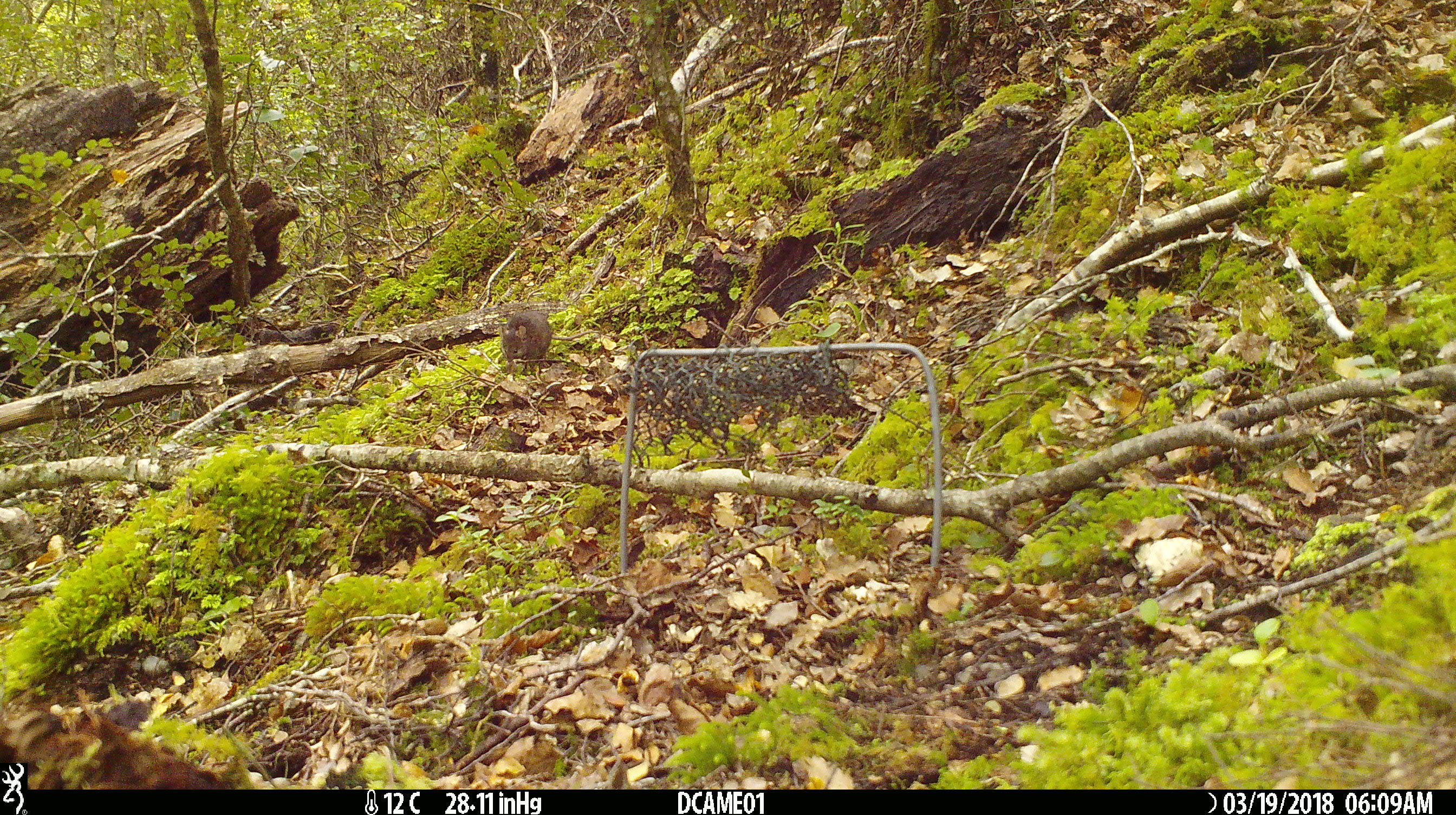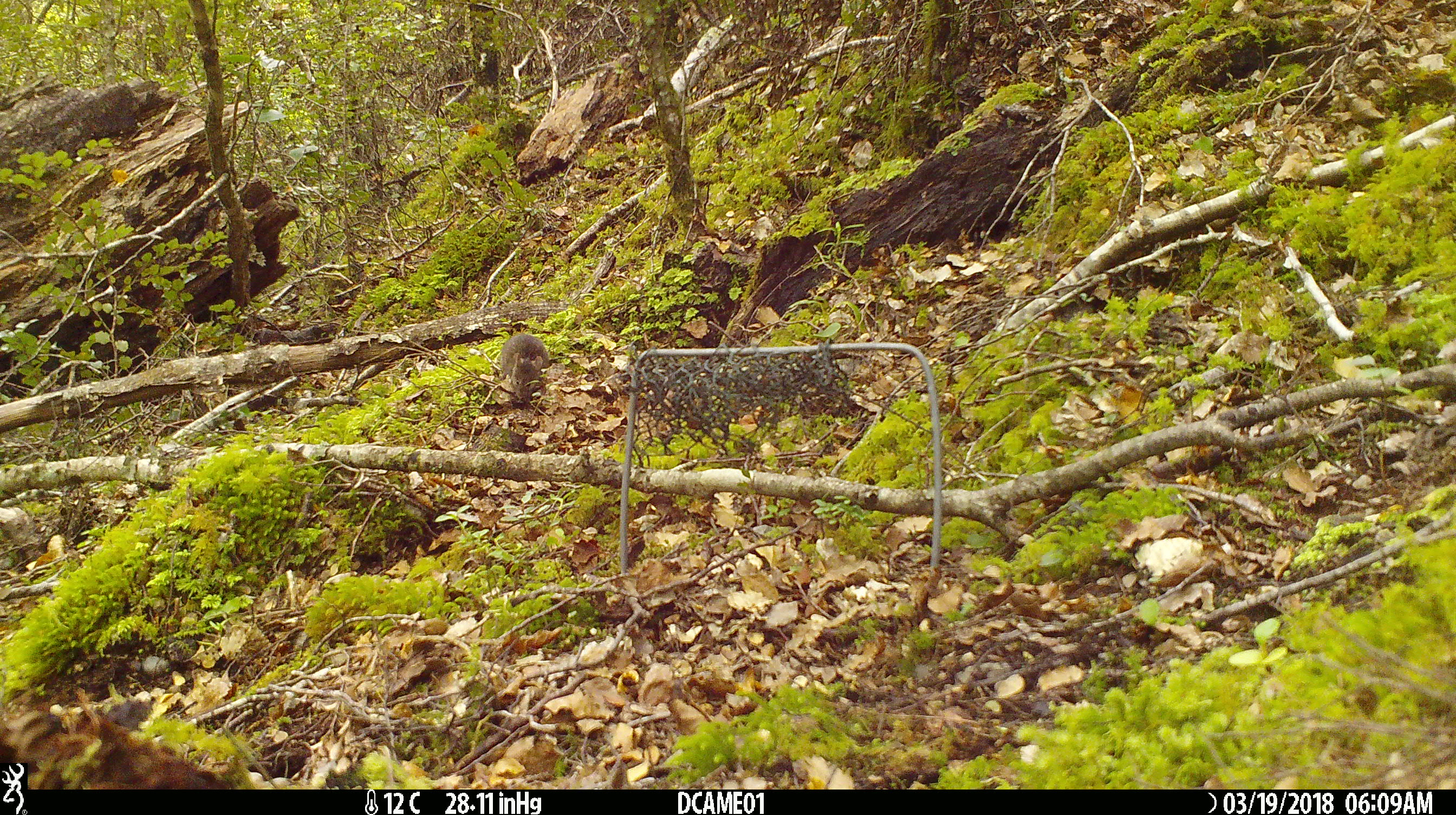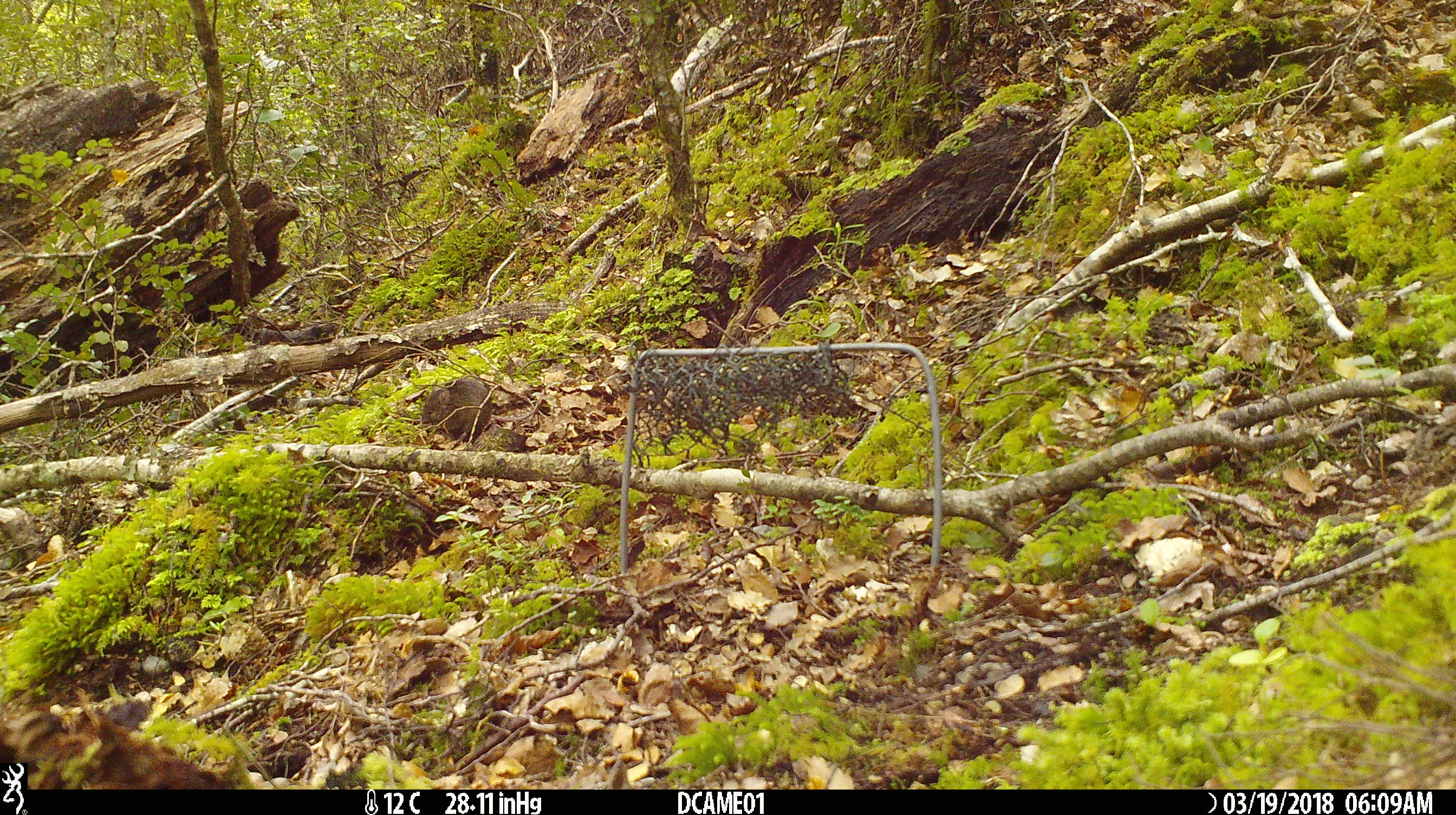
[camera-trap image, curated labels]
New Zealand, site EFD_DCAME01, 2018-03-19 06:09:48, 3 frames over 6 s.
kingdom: Animalia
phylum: Chordata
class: Mammalia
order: Rodentia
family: Muridae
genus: Mus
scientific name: Mus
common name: mouse